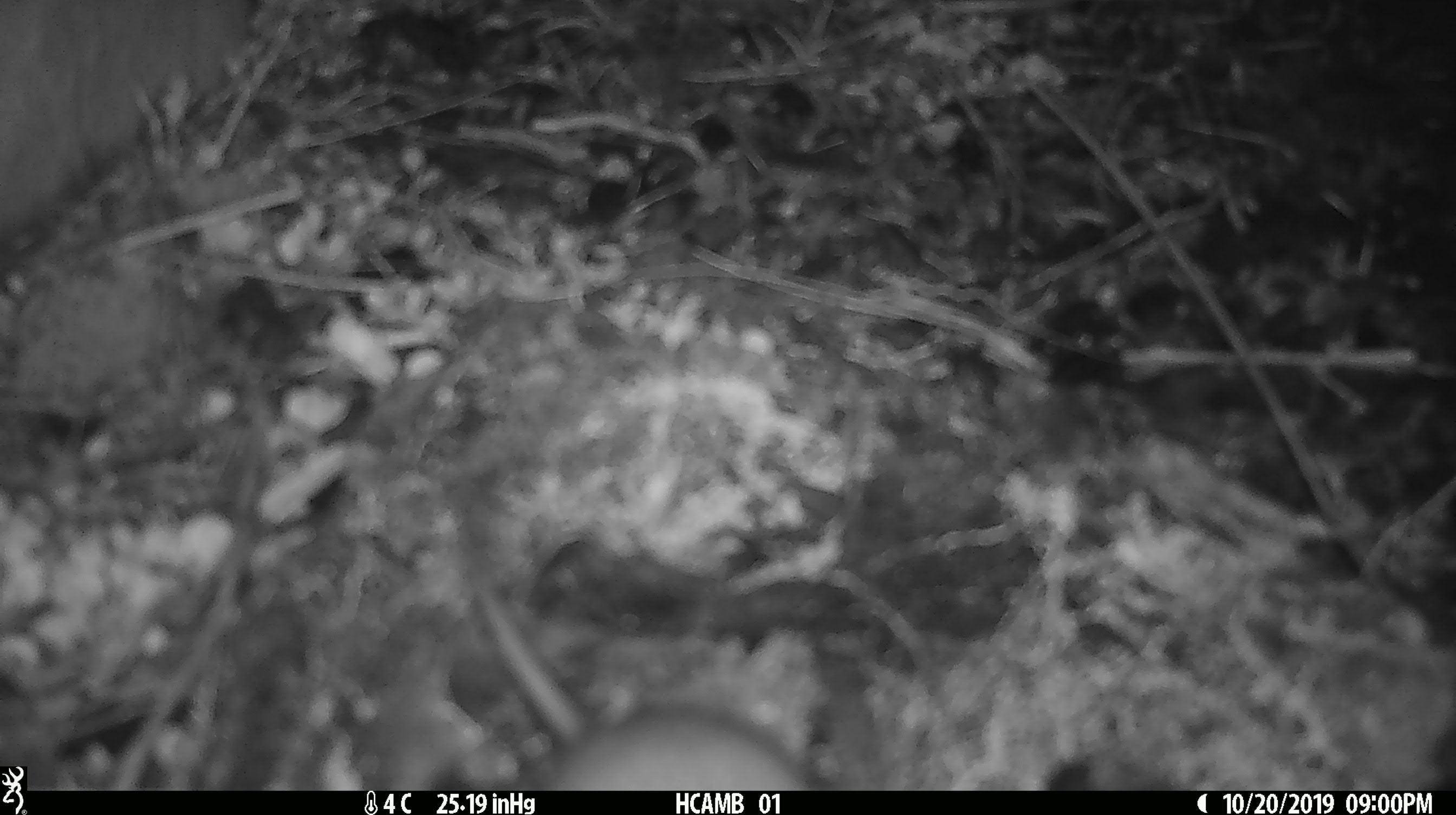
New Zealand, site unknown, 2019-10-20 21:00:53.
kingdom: Animalia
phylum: Chordata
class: Mammalia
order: Rodentia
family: Muridae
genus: Mus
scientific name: Mus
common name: mouse